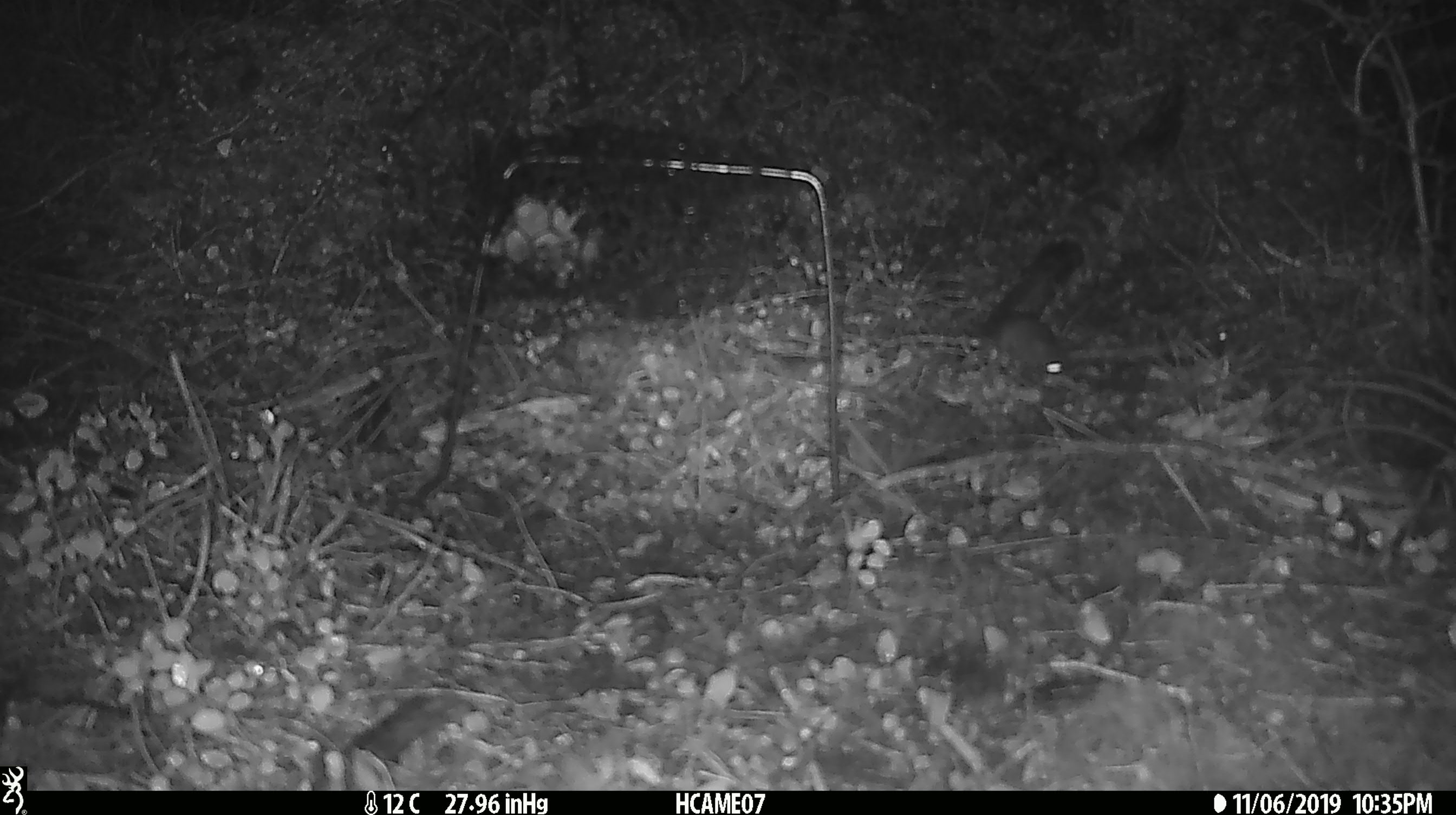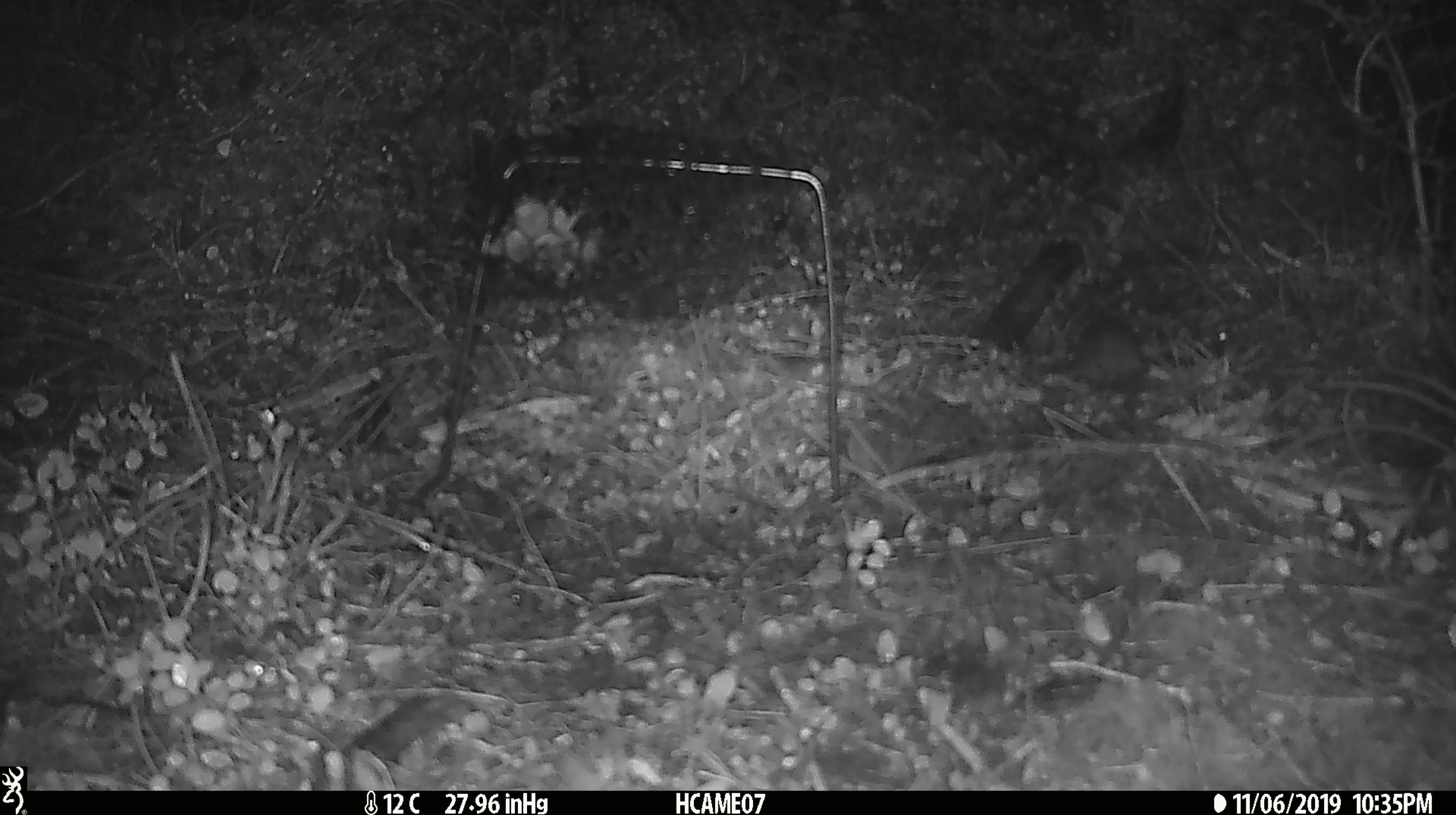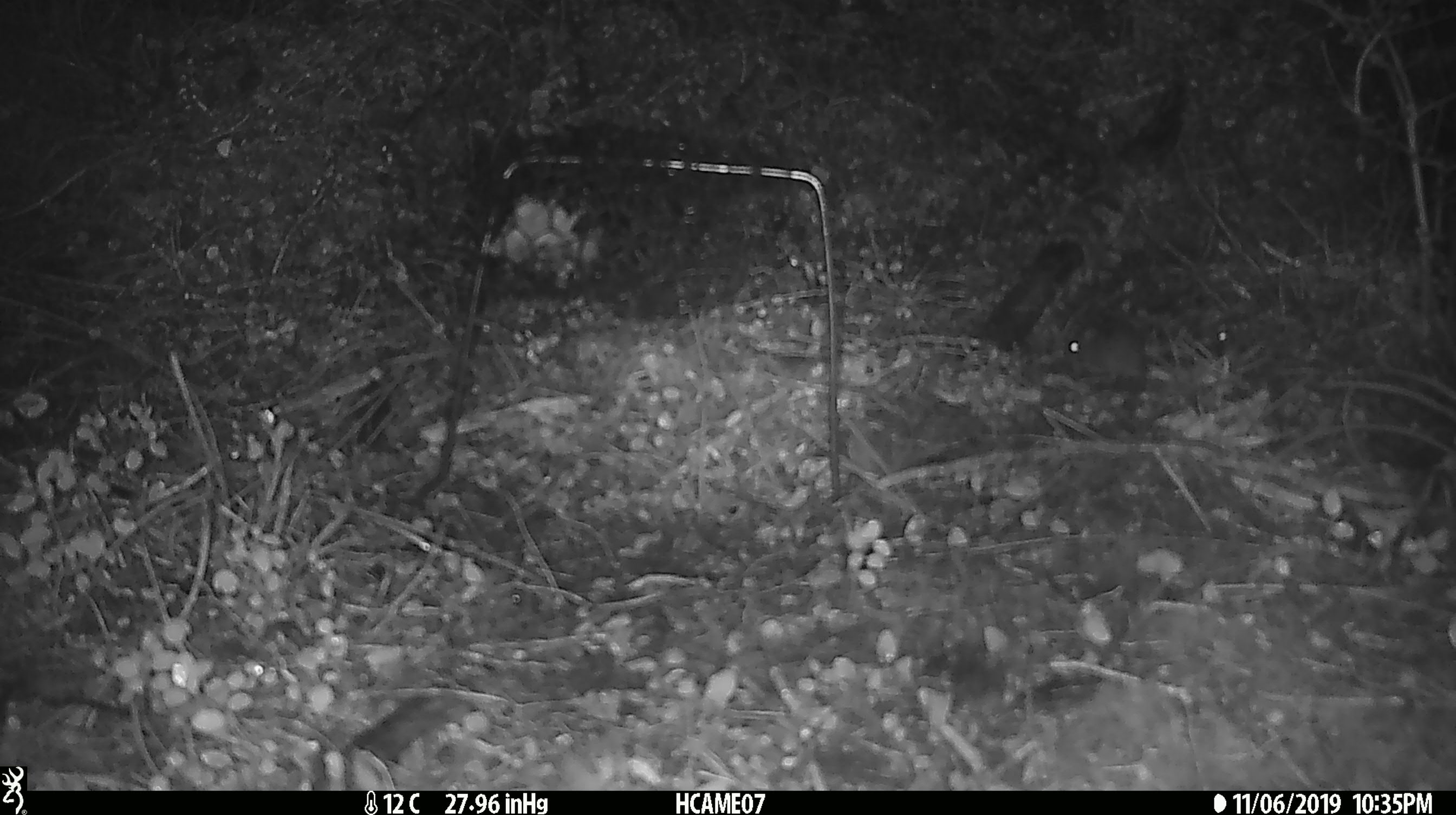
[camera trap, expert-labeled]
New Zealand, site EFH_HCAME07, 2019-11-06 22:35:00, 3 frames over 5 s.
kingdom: Animalia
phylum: Chordata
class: Mammalia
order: Rodentia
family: Muridae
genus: Mus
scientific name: Mus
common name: mouse